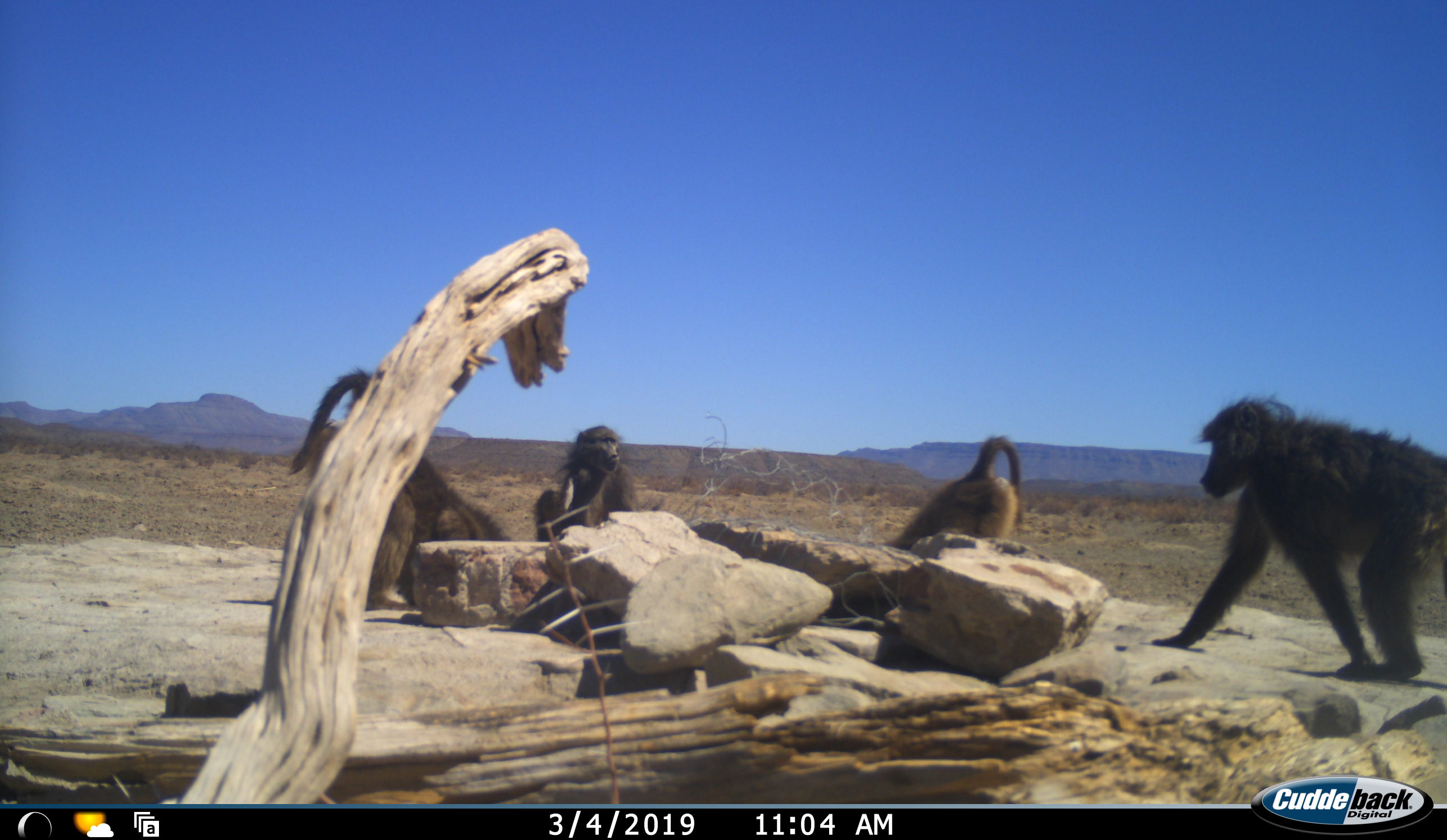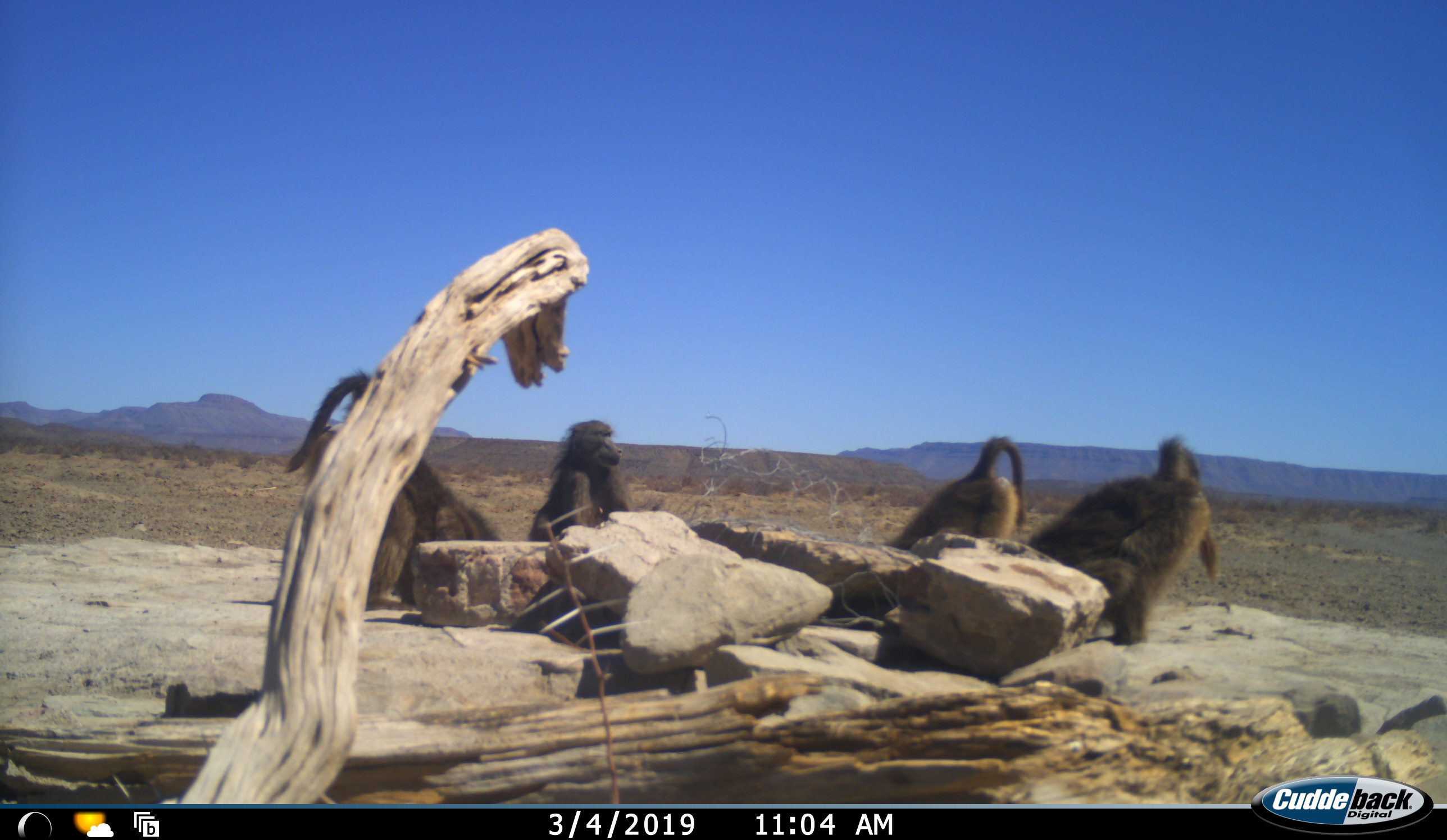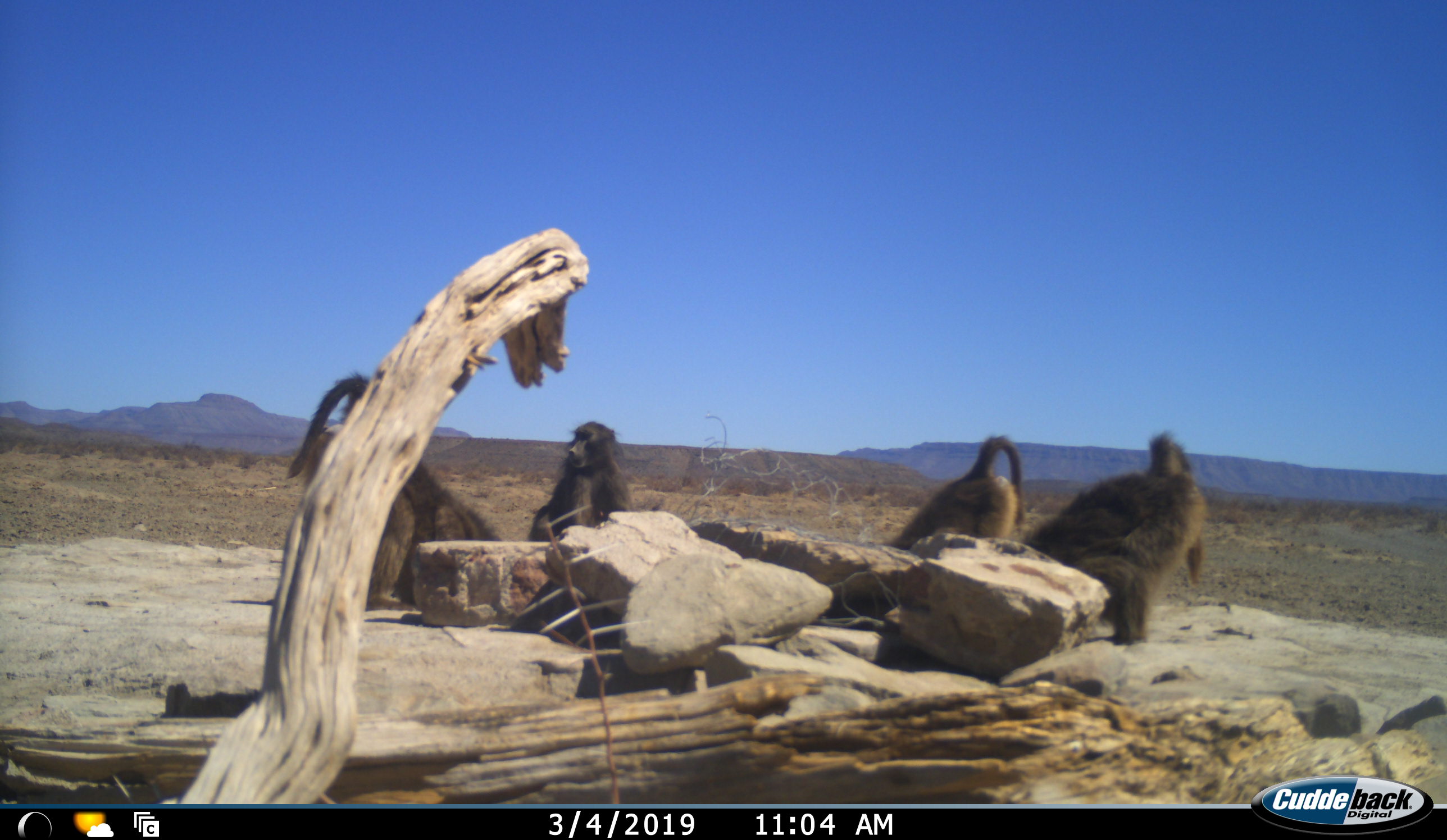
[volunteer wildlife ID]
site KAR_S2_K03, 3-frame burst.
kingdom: Animalia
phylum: Chordata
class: Mammalia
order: Primates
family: Cercopithecidae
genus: Papio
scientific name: Papio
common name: baboon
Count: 4.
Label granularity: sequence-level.